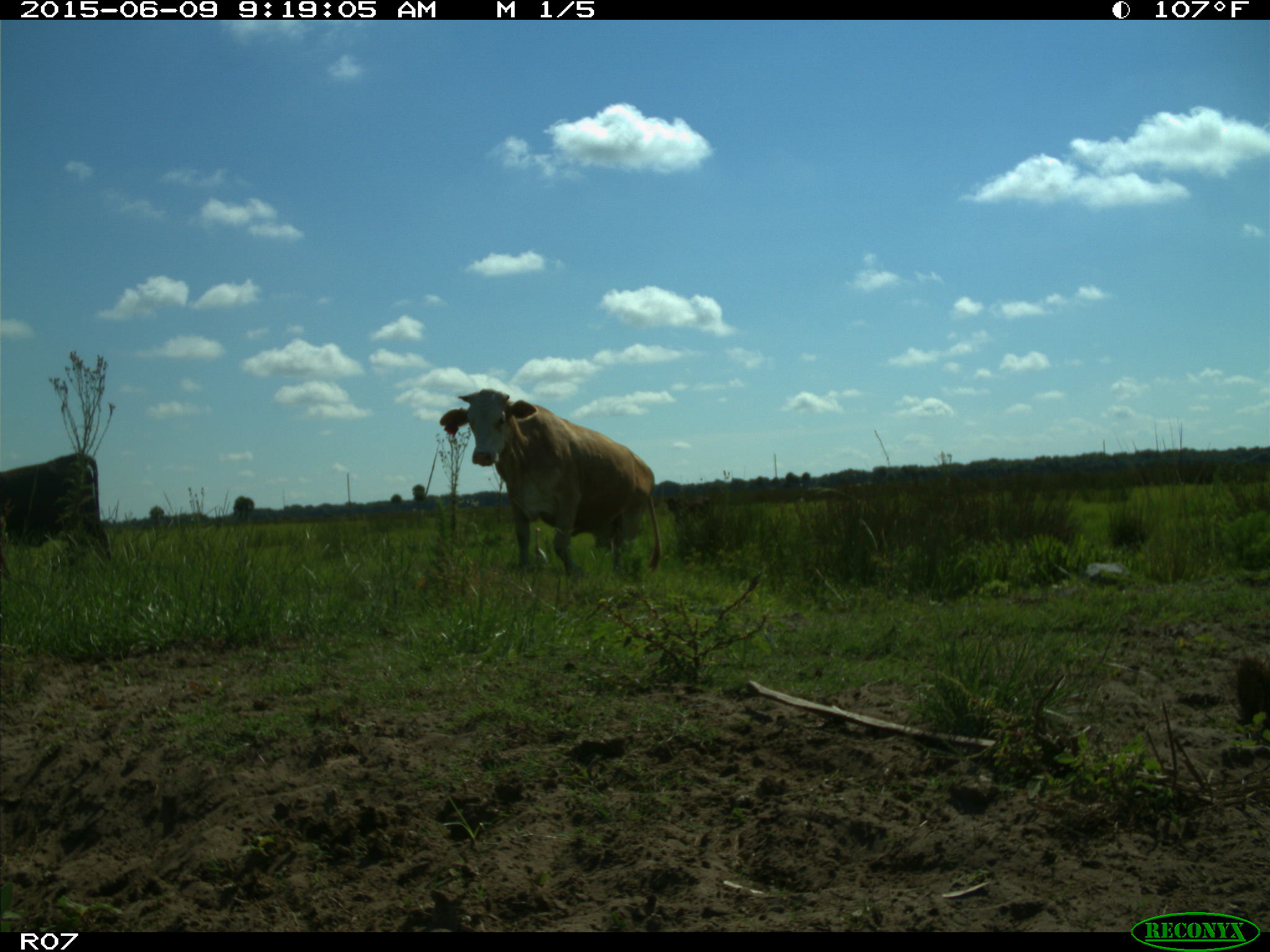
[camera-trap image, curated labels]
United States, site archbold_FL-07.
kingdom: Animalia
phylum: Chordata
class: Mammalia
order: Artiodactyla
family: Bovidae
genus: Bos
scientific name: Bos taurus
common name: domestic cow